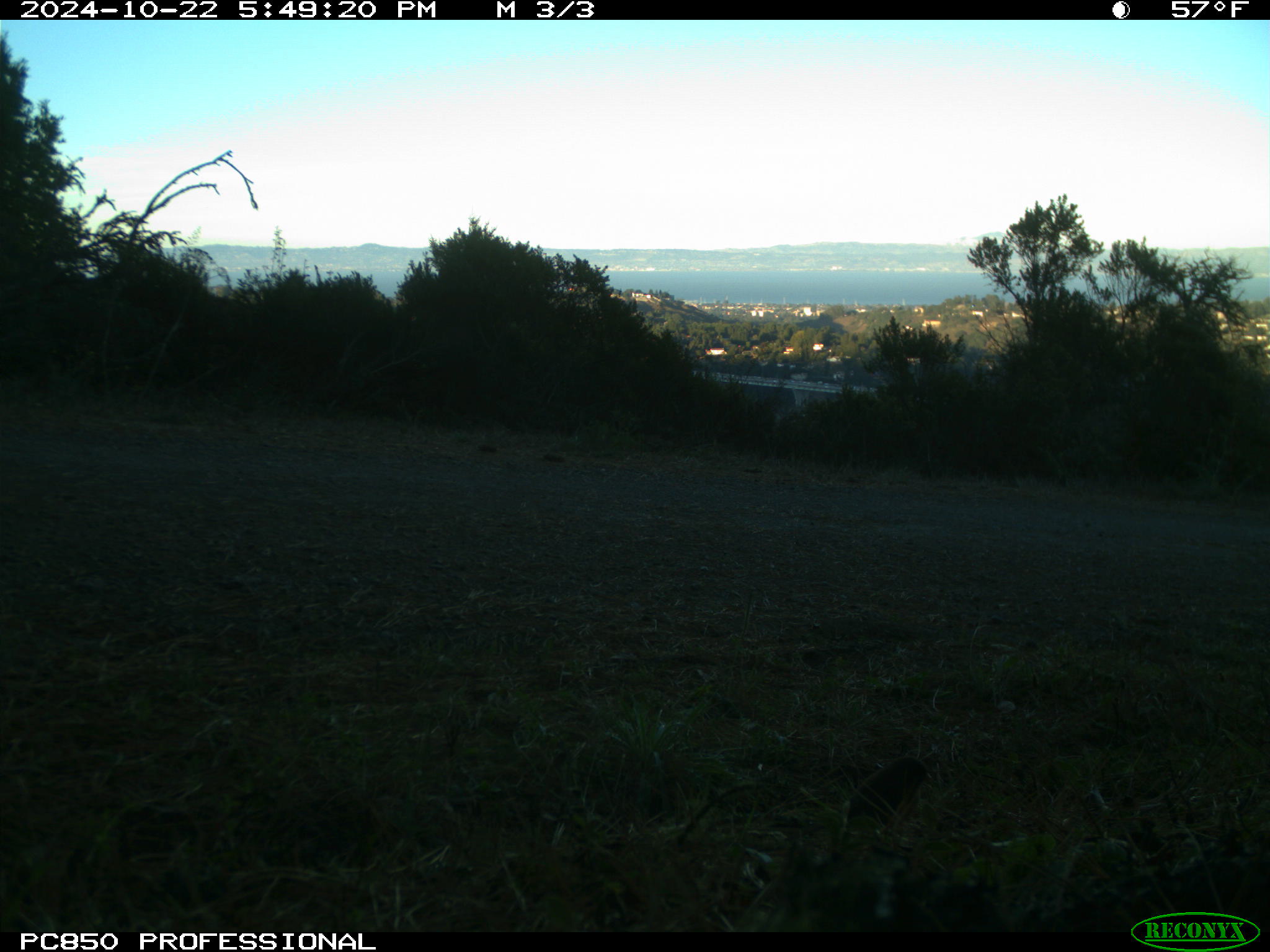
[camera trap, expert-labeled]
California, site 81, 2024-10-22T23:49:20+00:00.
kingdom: Animalia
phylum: Chordata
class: Aves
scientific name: Aves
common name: bird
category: unknown bird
Unknown bird (bird) (Aves).